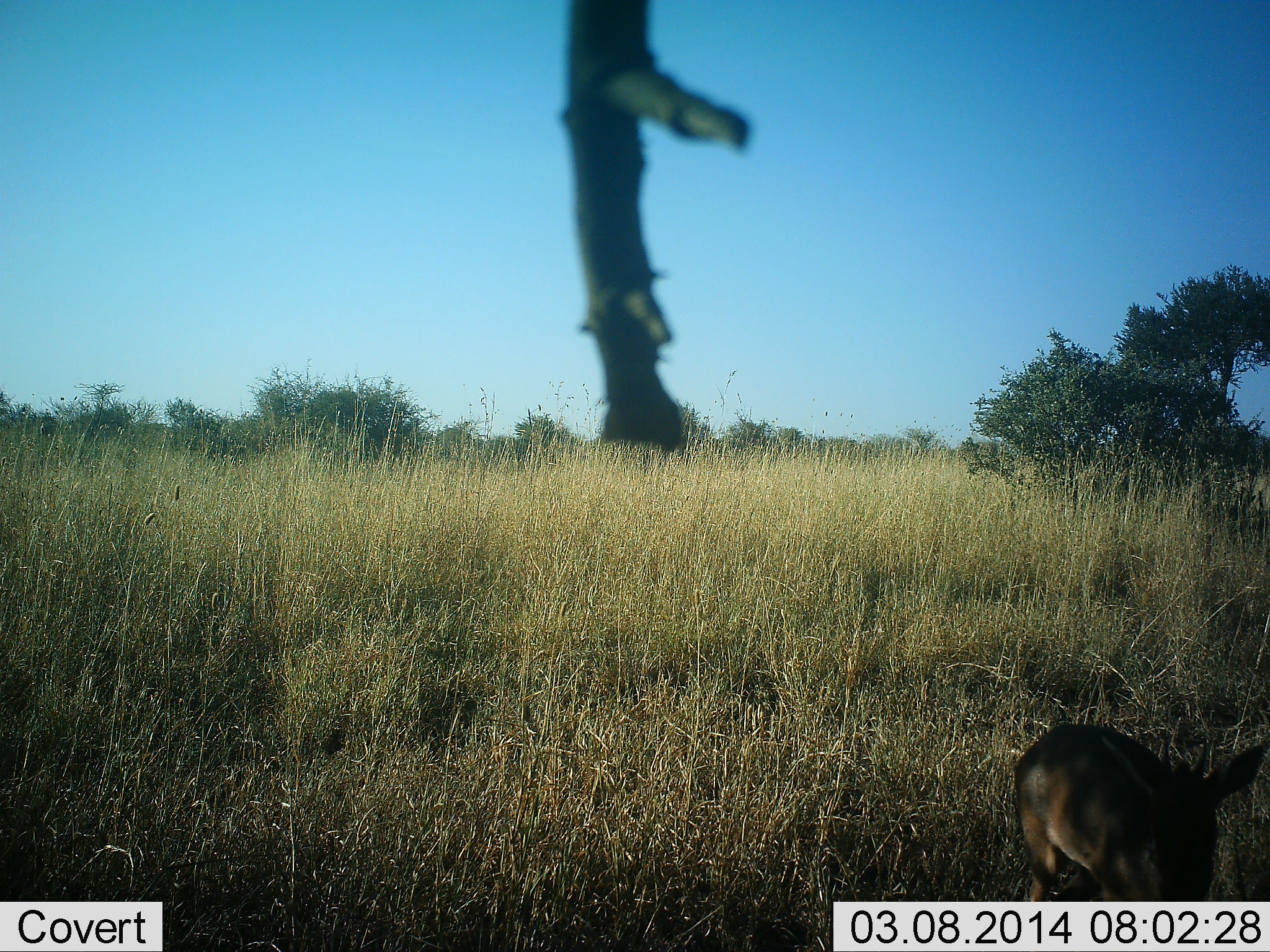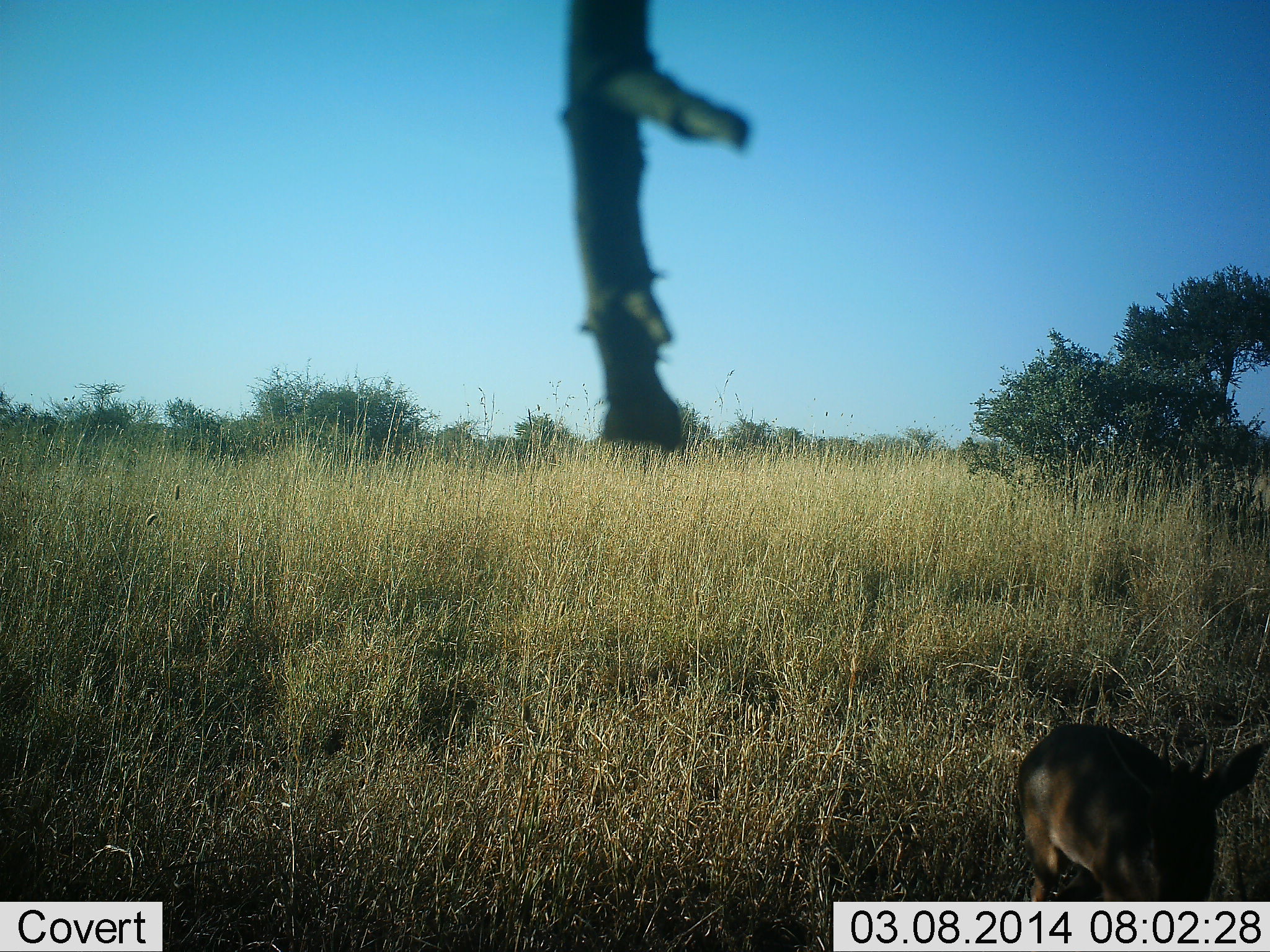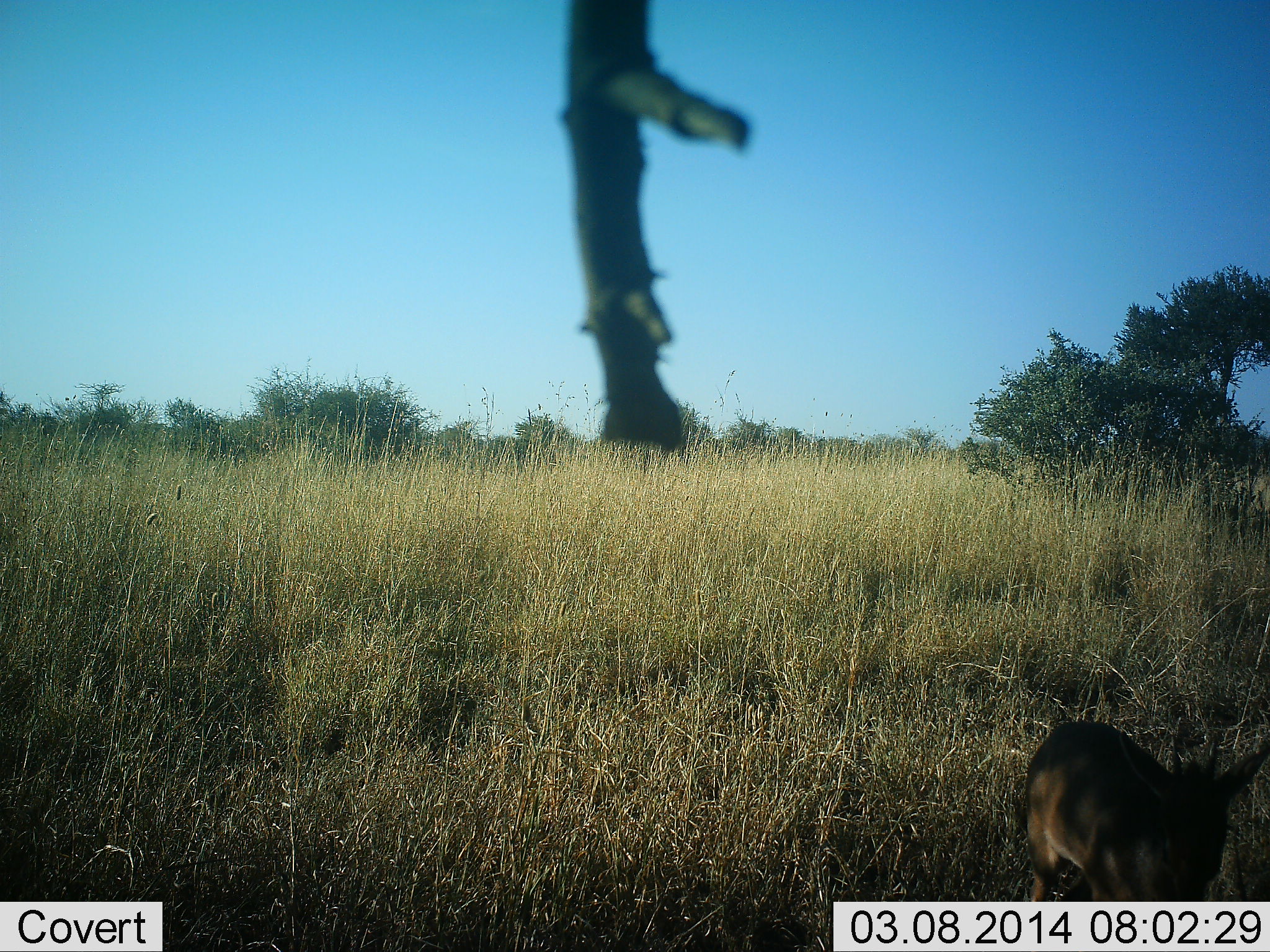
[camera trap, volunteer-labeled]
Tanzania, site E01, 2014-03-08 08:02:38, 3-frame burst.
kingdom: Animalia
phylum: Chordata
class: Mammalia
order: Artiodactyla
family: Bovidae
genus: Madoqua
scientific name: Madoqua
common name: dikdik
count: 1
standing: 78%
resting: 0%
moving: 11%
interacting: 0%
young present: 0%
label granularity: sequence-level